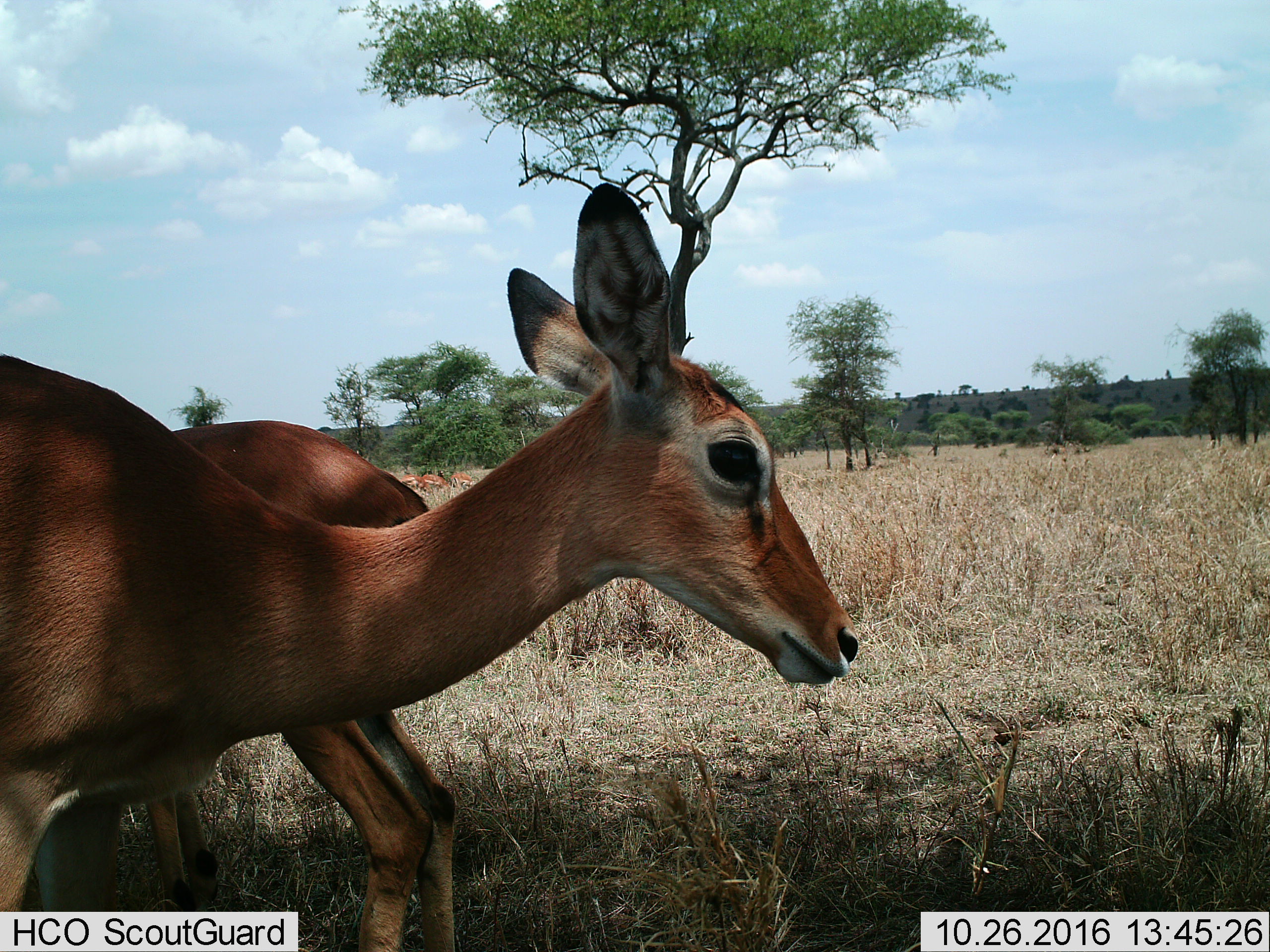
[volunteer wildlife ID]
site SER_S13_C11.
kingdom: Animalia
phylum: Chordata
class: Mammalia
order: Artiodactyla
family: Bovidae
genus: Redunca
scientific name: Redunca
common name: reedbuck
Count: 2.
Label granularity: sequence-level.